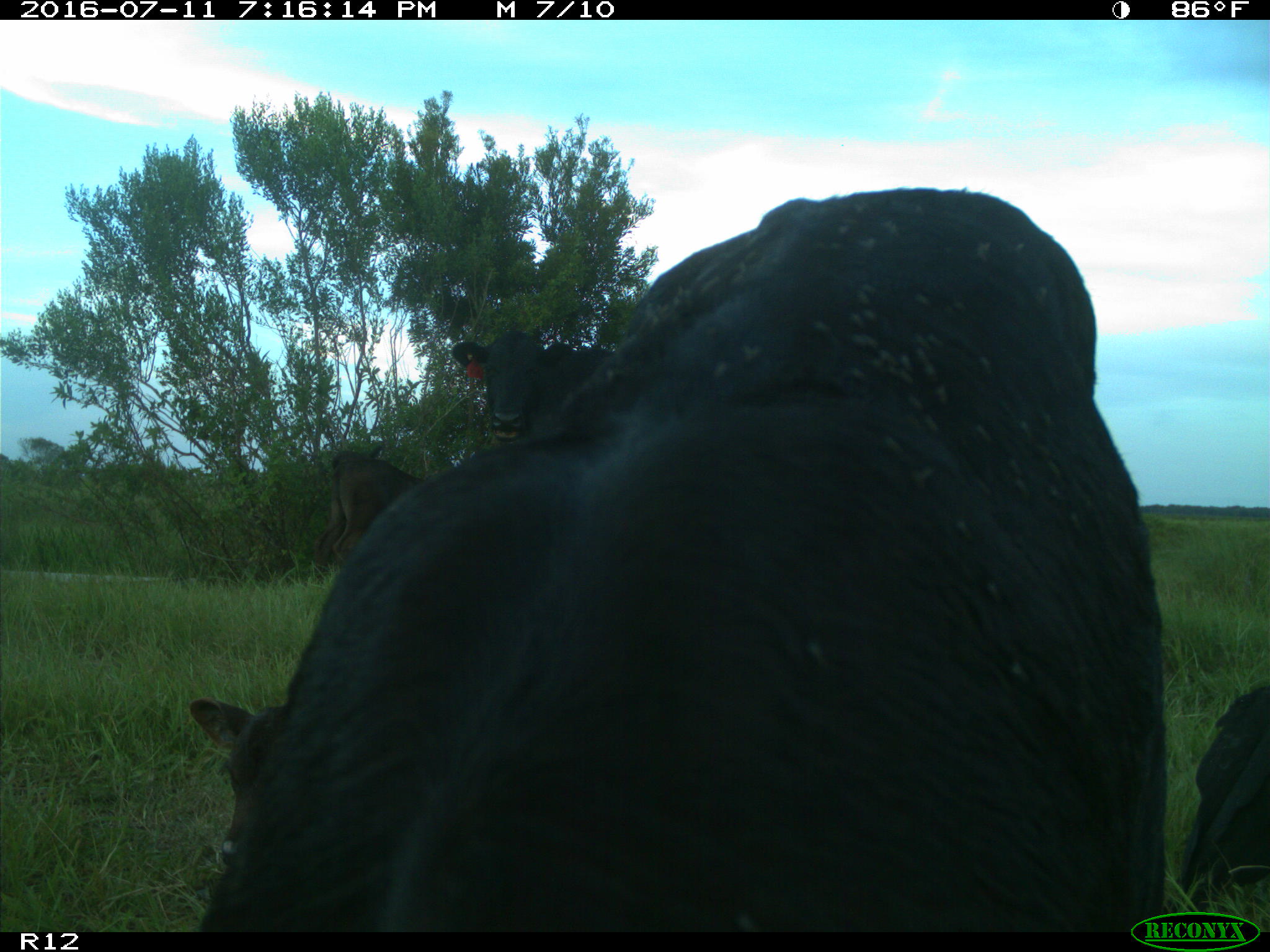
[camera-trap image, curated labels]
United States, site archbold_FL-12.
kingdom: Animalia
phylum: Chordata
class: Mammalia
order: Artiodactyla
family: Bovidae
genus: Bos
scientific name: Bos taurus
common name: domestic cow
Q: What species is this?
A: Bos taurus (domestic cow).